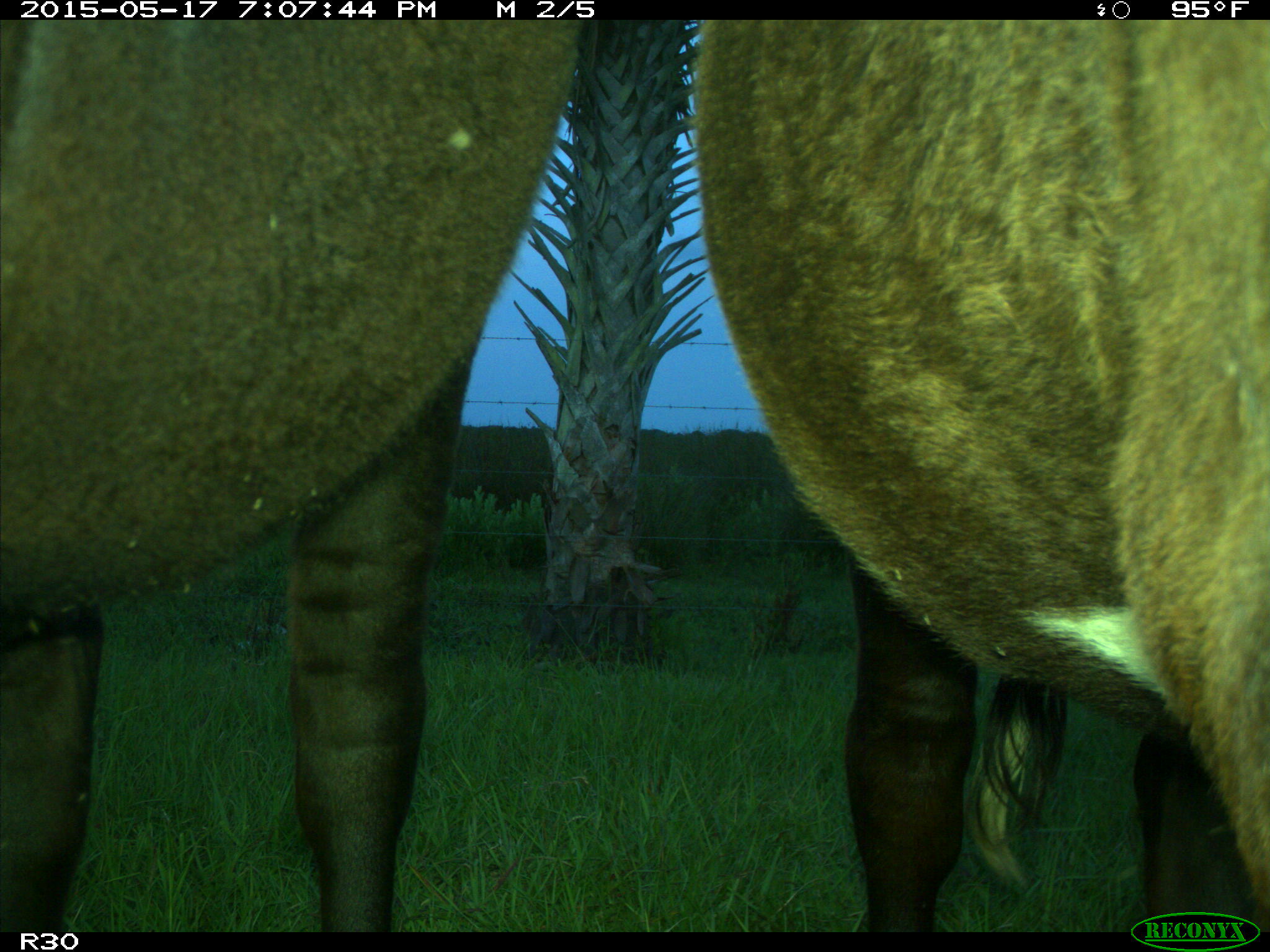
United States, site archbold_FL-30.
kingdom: Animalia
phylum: Chordata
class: Mammalia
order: Artiodactyla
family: Bovidae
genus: Bos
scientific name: Bos taurus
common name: domestic cow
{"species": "Bos taurus (domestic cow)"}